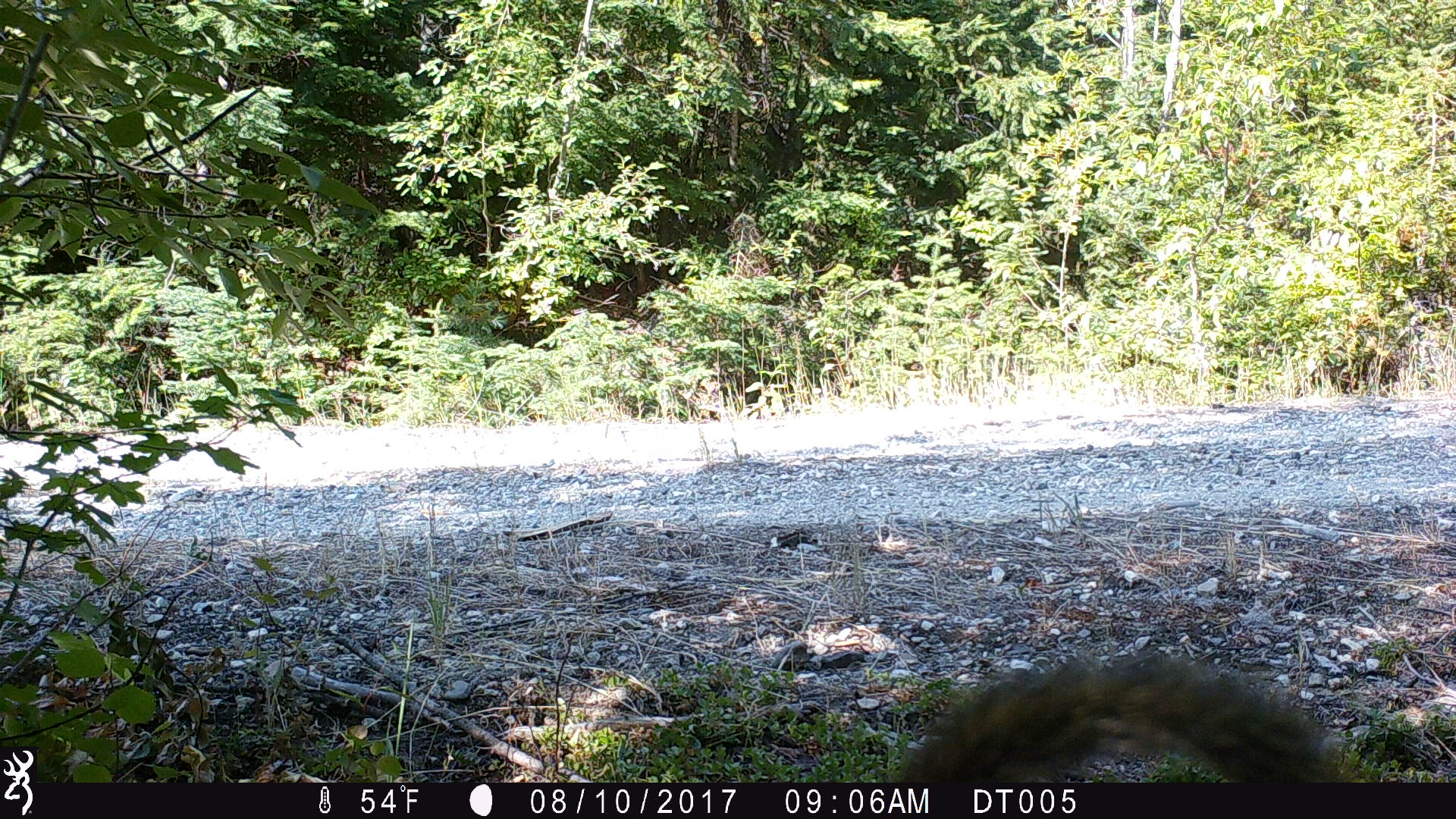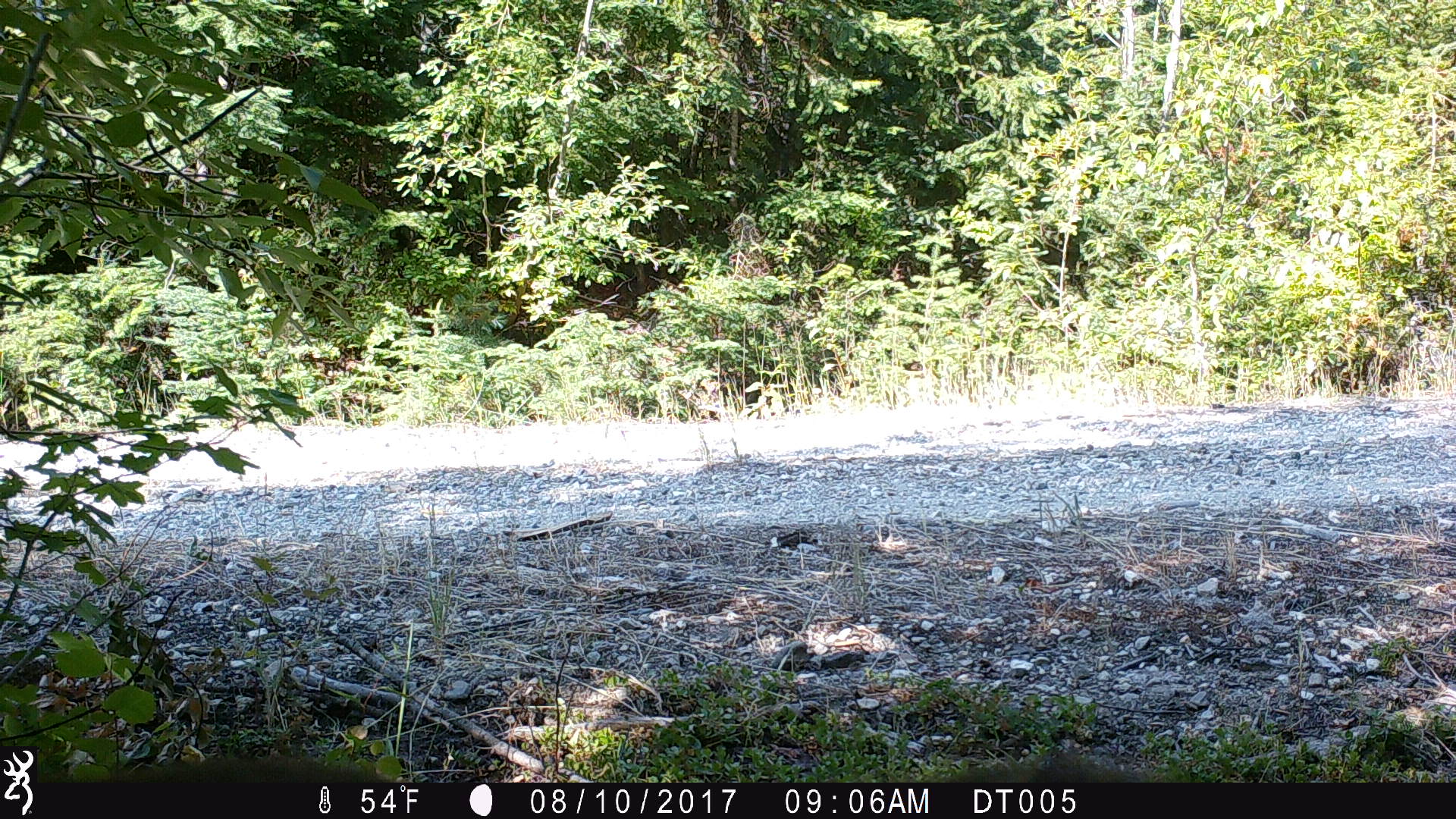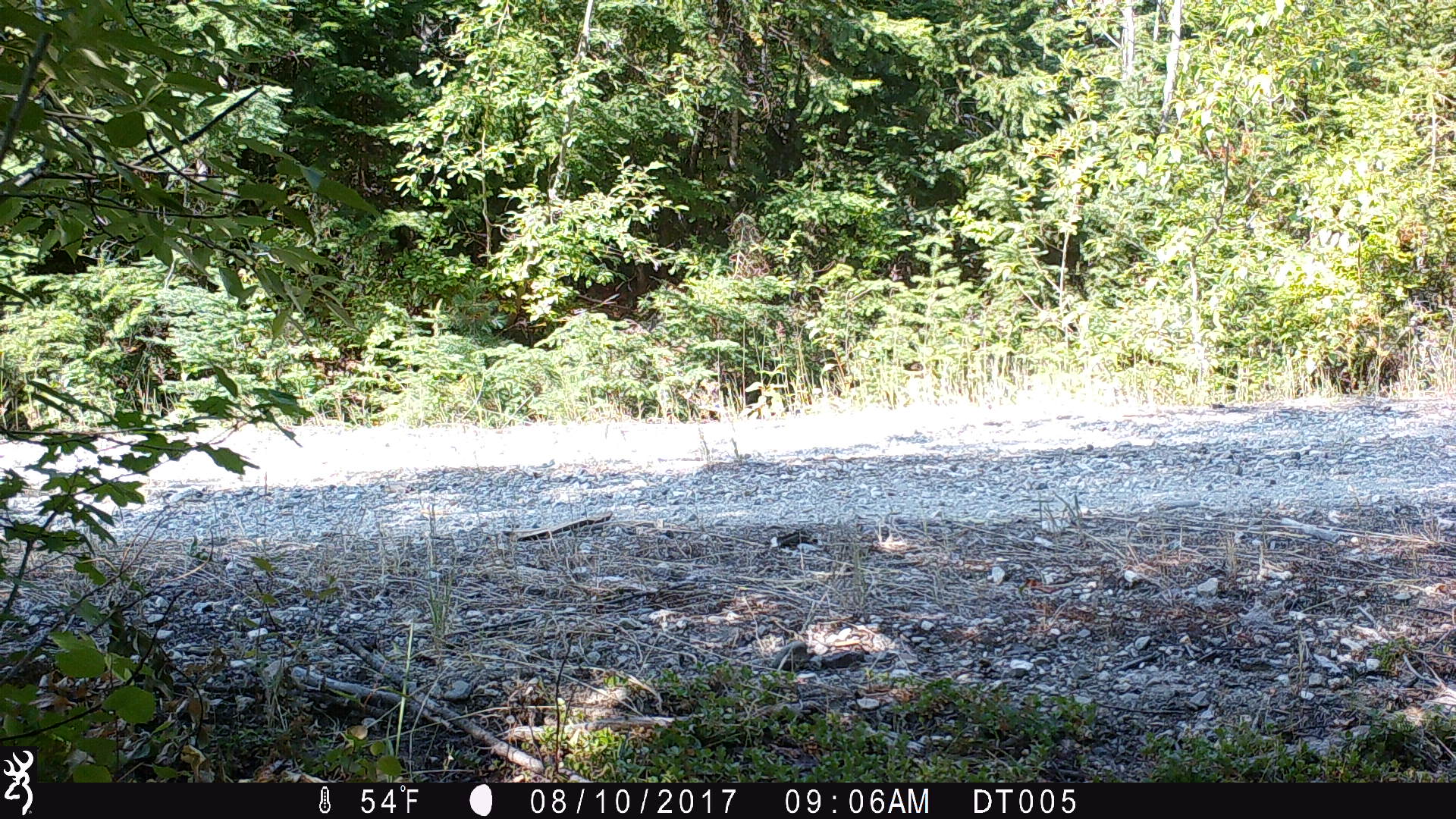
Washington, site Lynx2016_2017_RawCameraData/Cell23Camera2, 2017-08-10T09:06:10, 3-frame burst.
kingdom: Animalia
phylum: Chordata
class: Mammalia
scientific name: Mammalia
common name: small mammal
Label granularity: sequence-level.